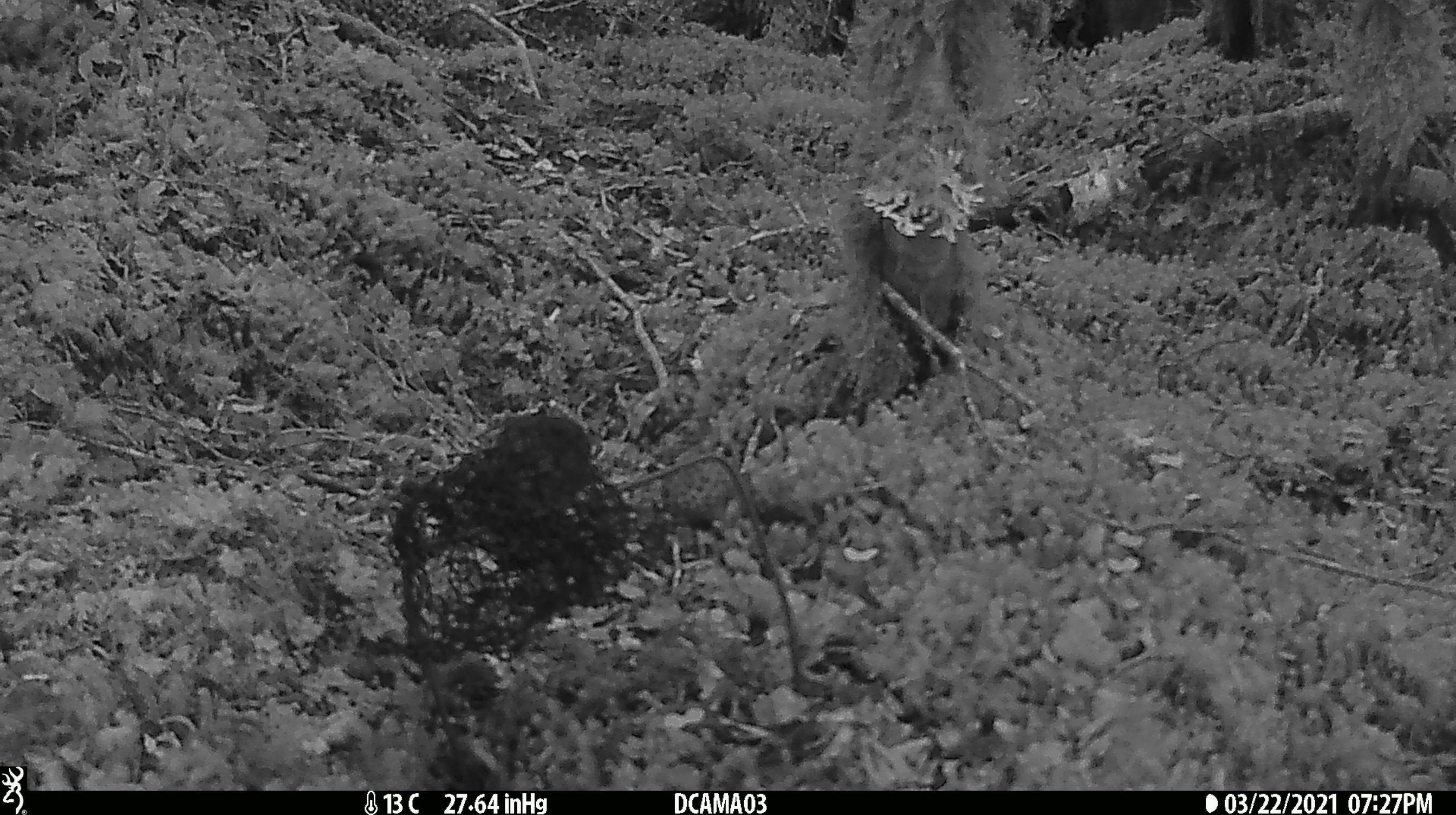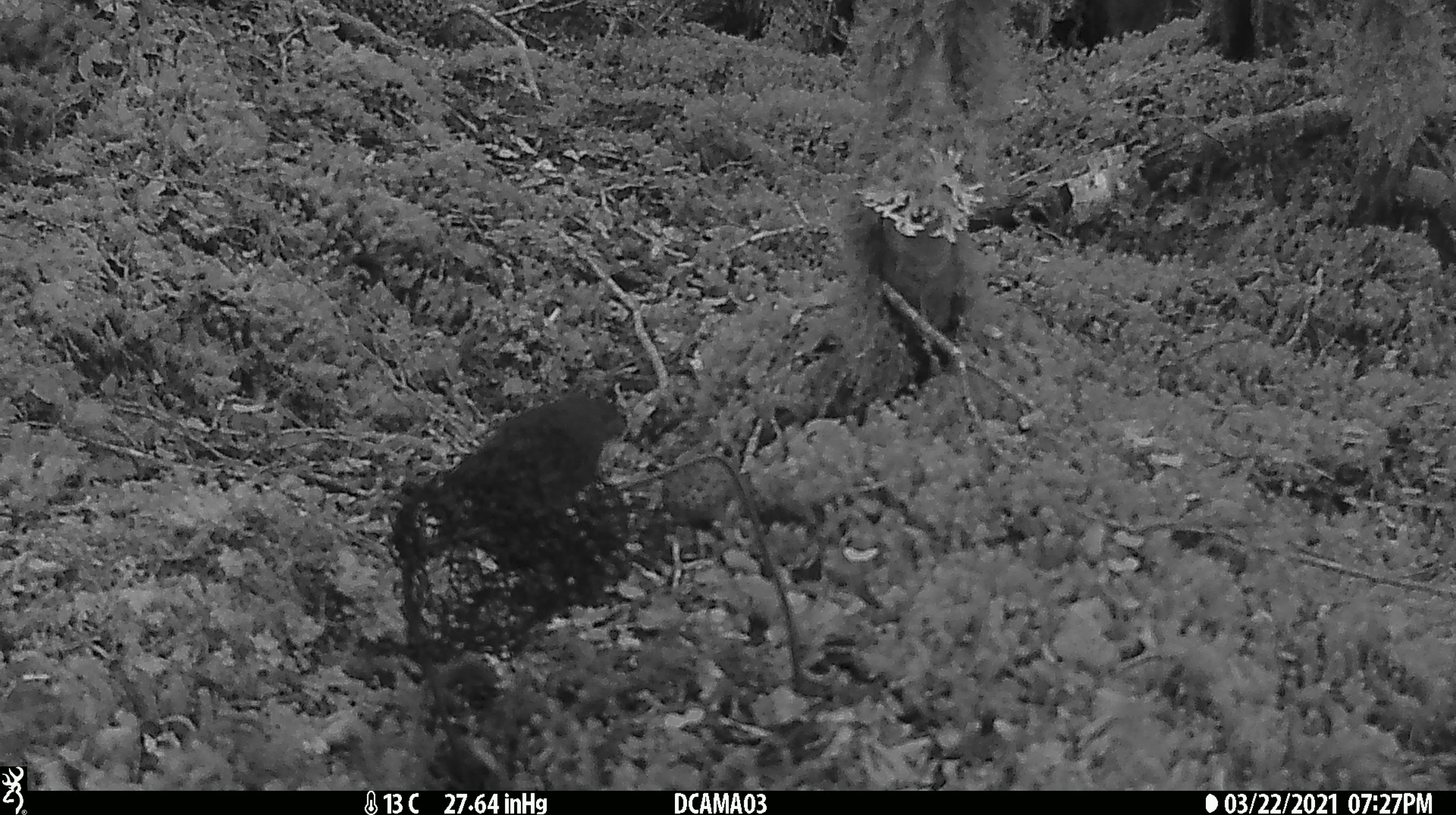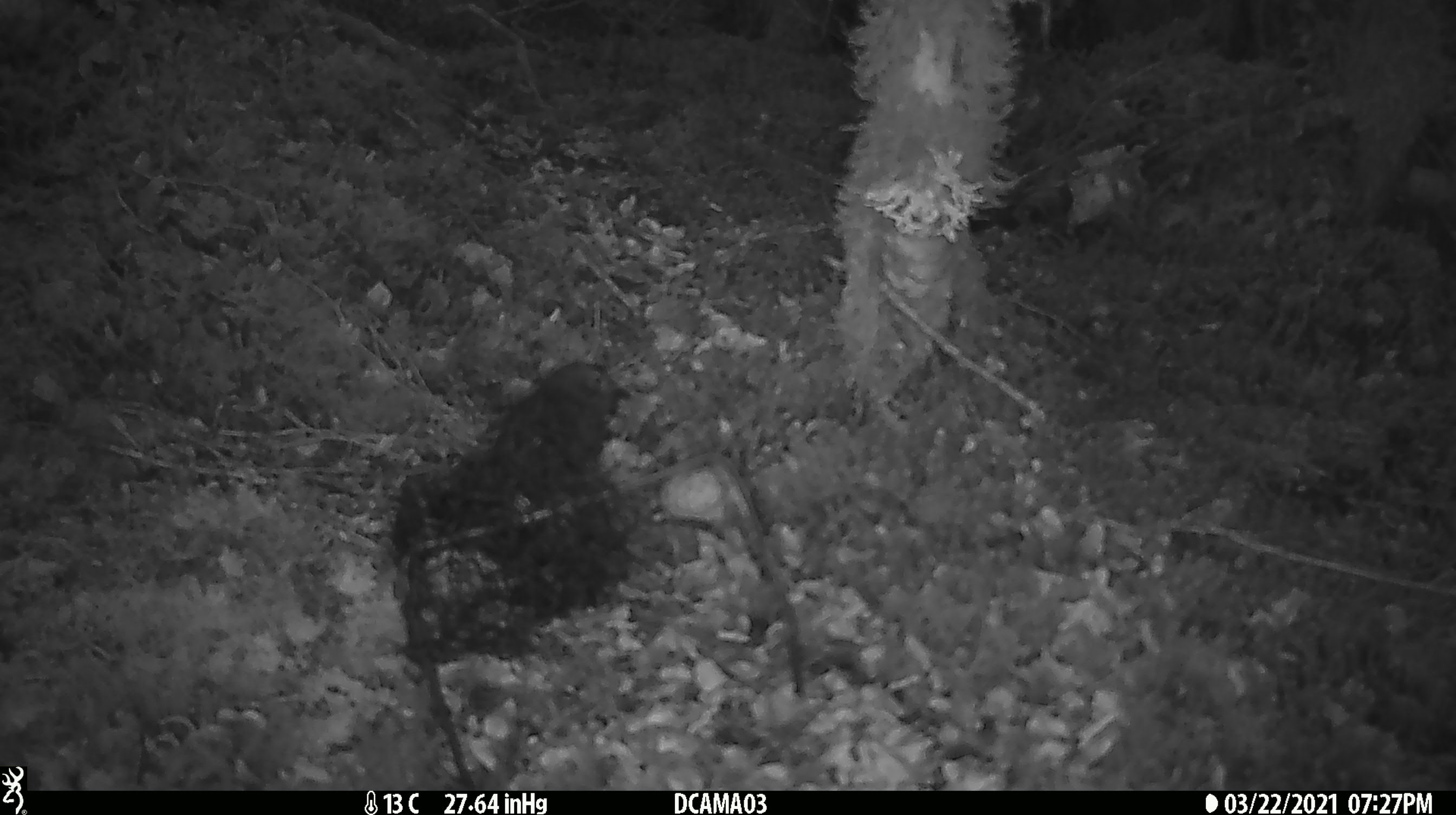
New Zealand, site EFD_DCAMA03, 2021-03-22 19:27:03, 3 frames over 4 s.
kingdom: Animalia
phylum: Chordata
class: Aves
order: Passeriformes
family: Petroicidae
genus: Petroica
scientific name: Petroica australis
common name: new zealand robin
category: robin